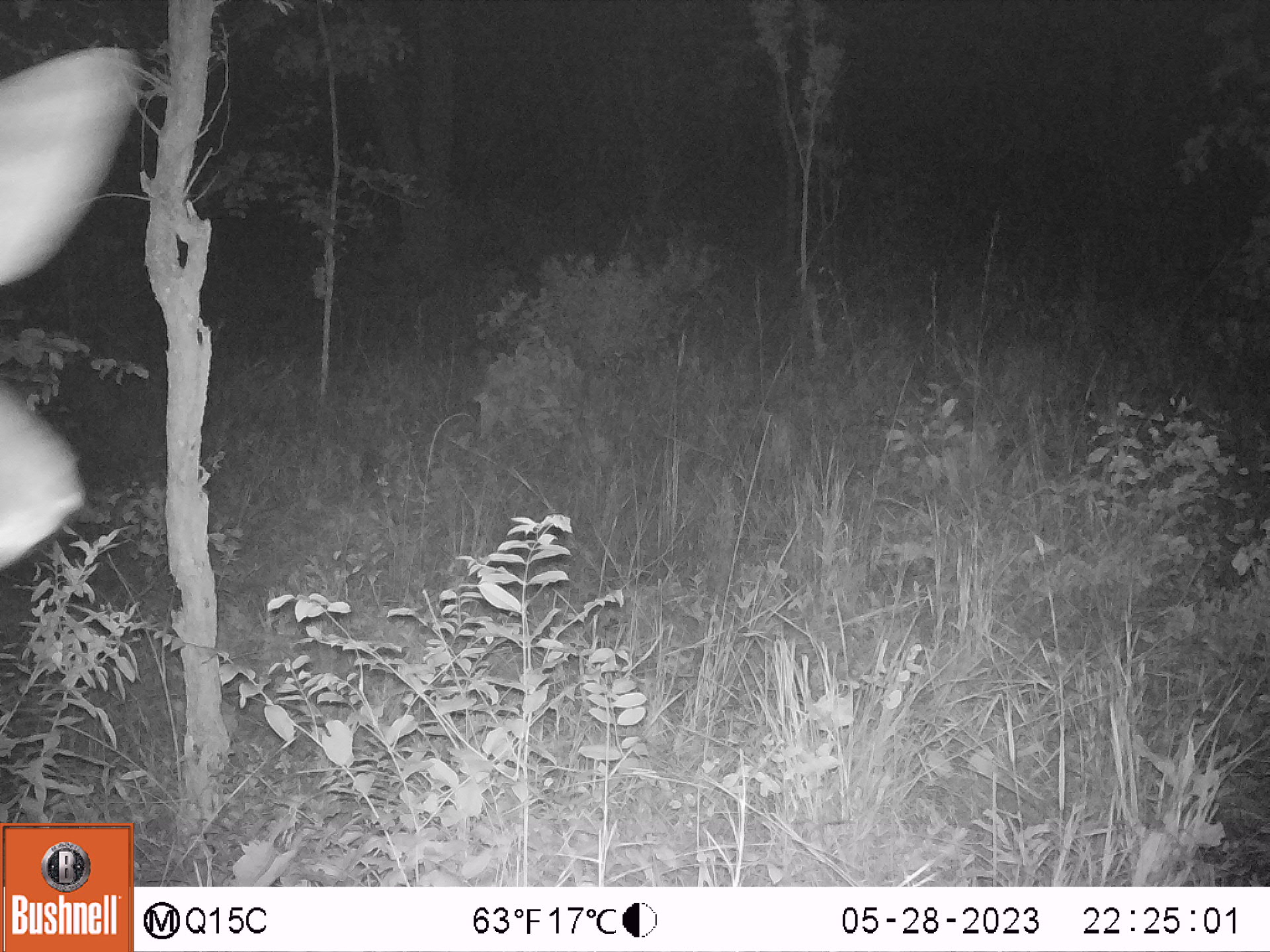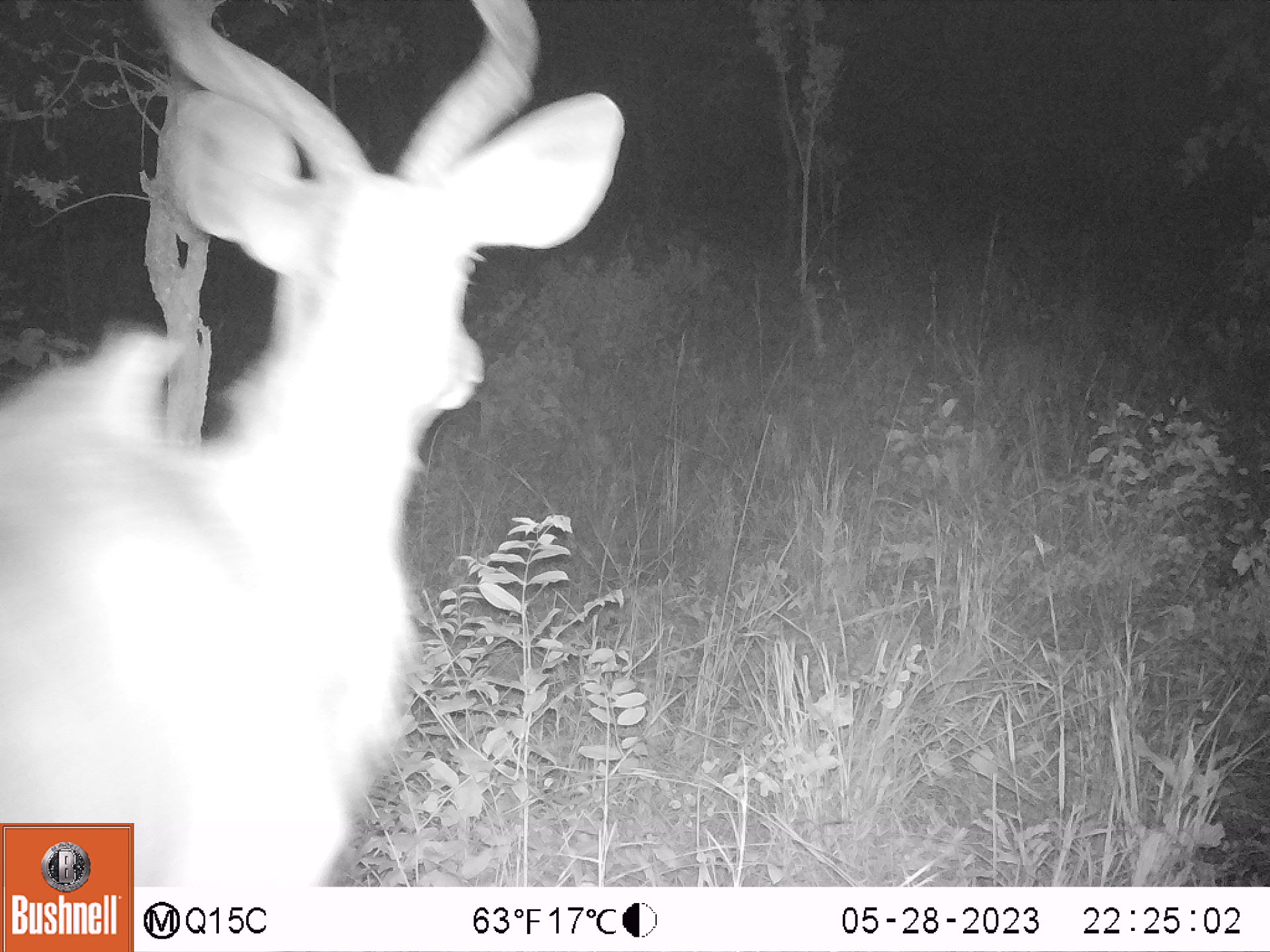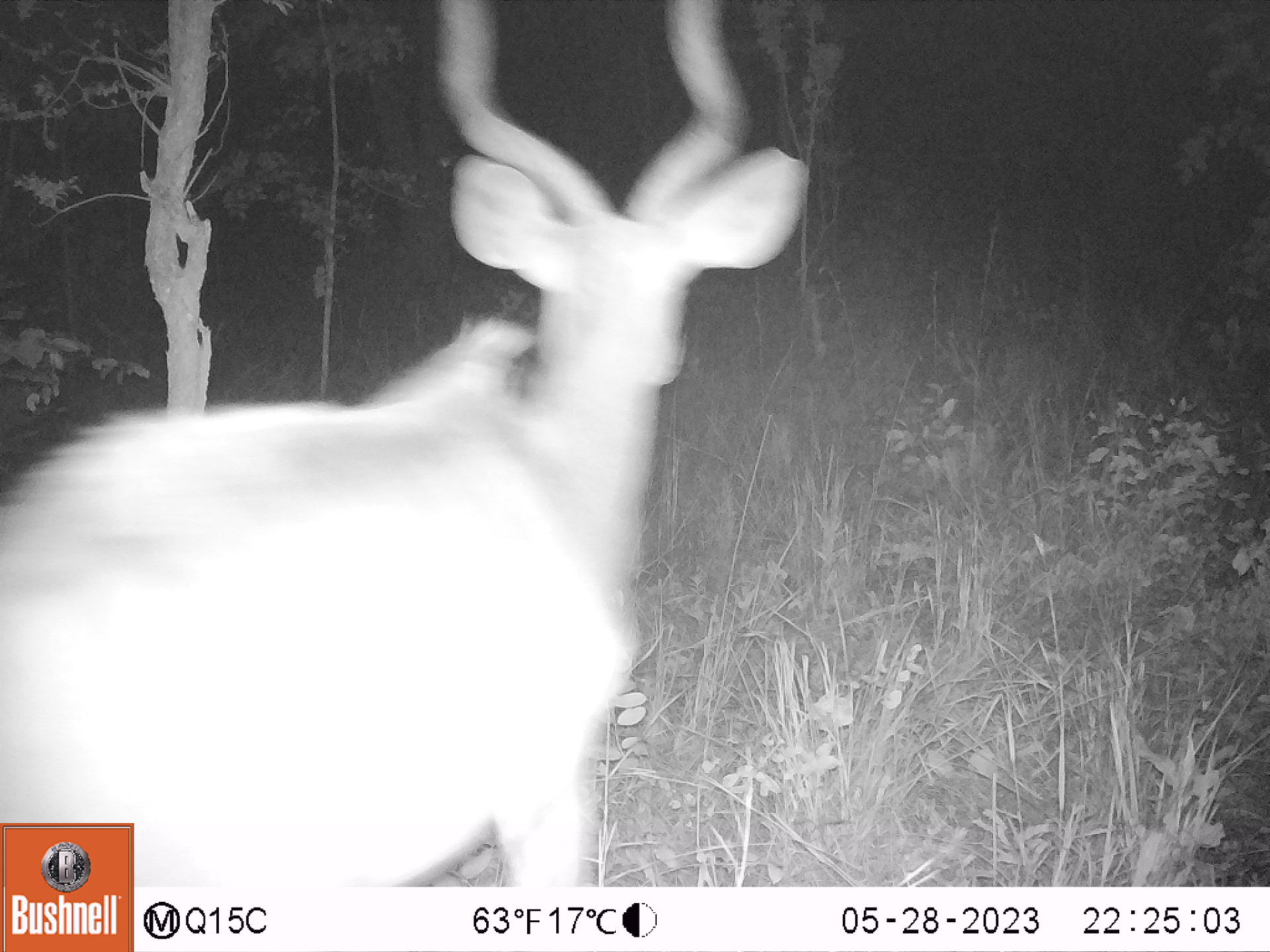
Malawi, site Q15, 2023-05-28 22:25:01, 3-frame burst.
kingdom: Animalia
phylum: Chordata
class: Mammalia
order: Artiodactyla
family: Bovidae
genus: Tragelaphus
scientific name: Tragelaphus strepsiceros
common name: greater kudu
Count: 1.